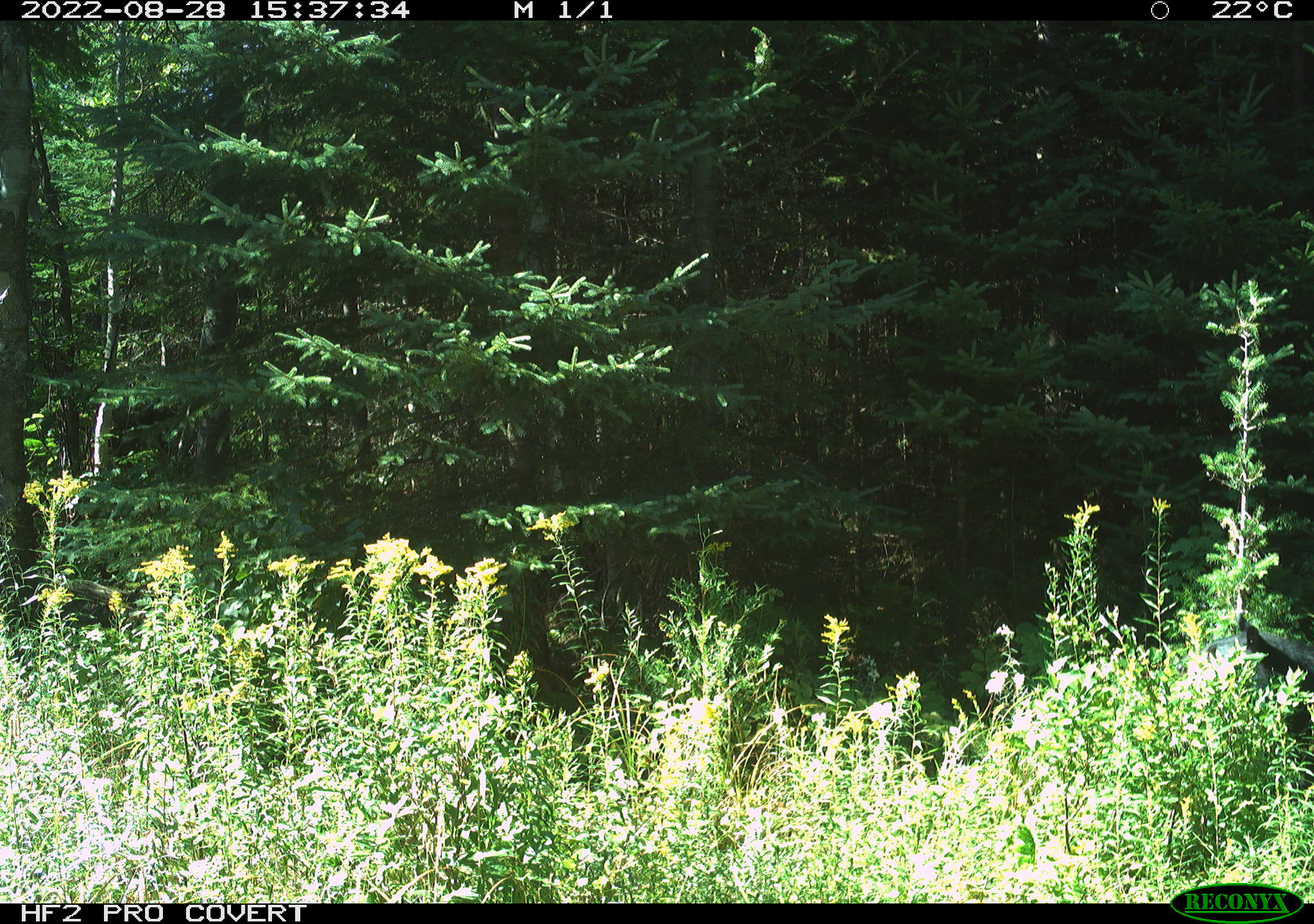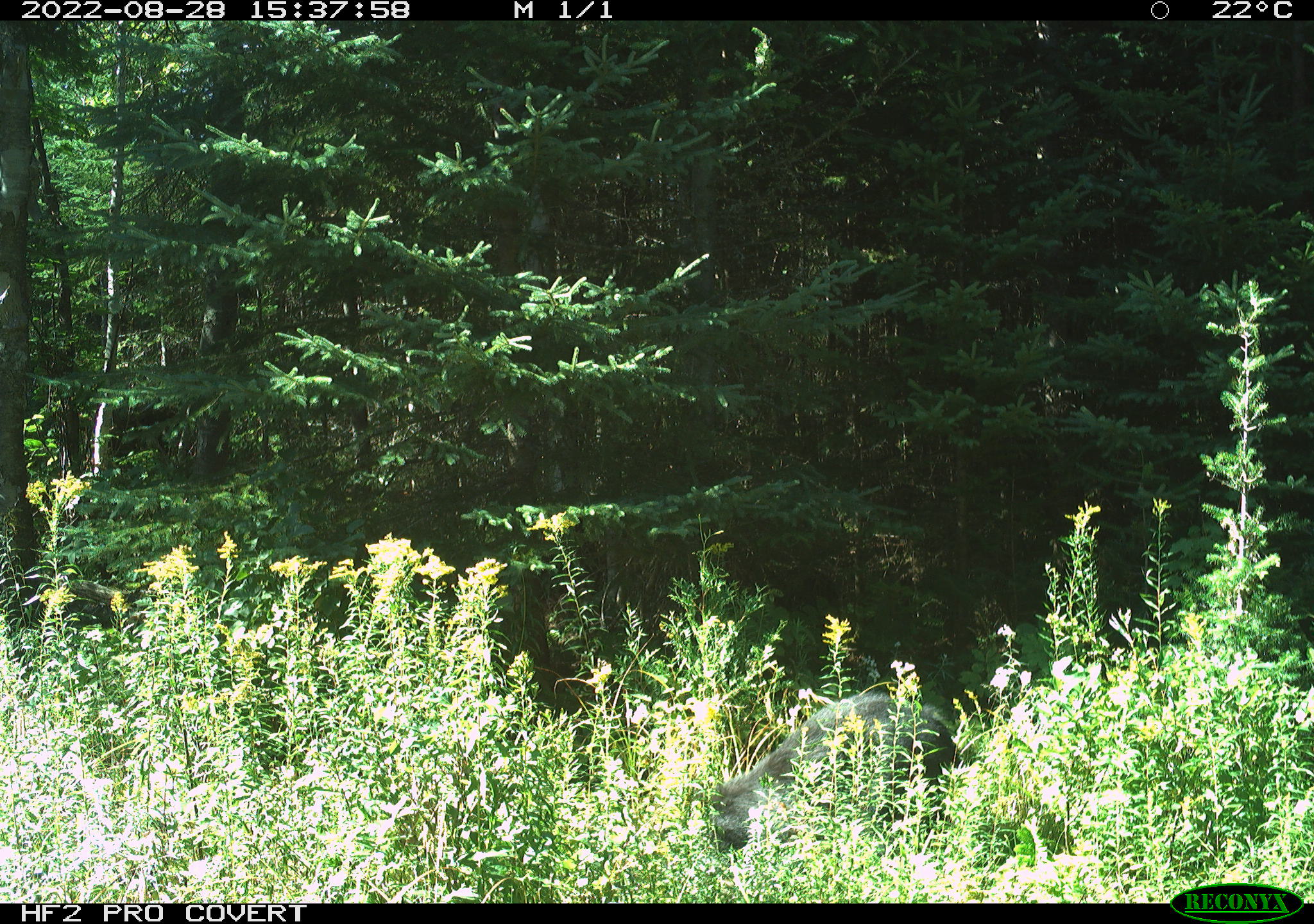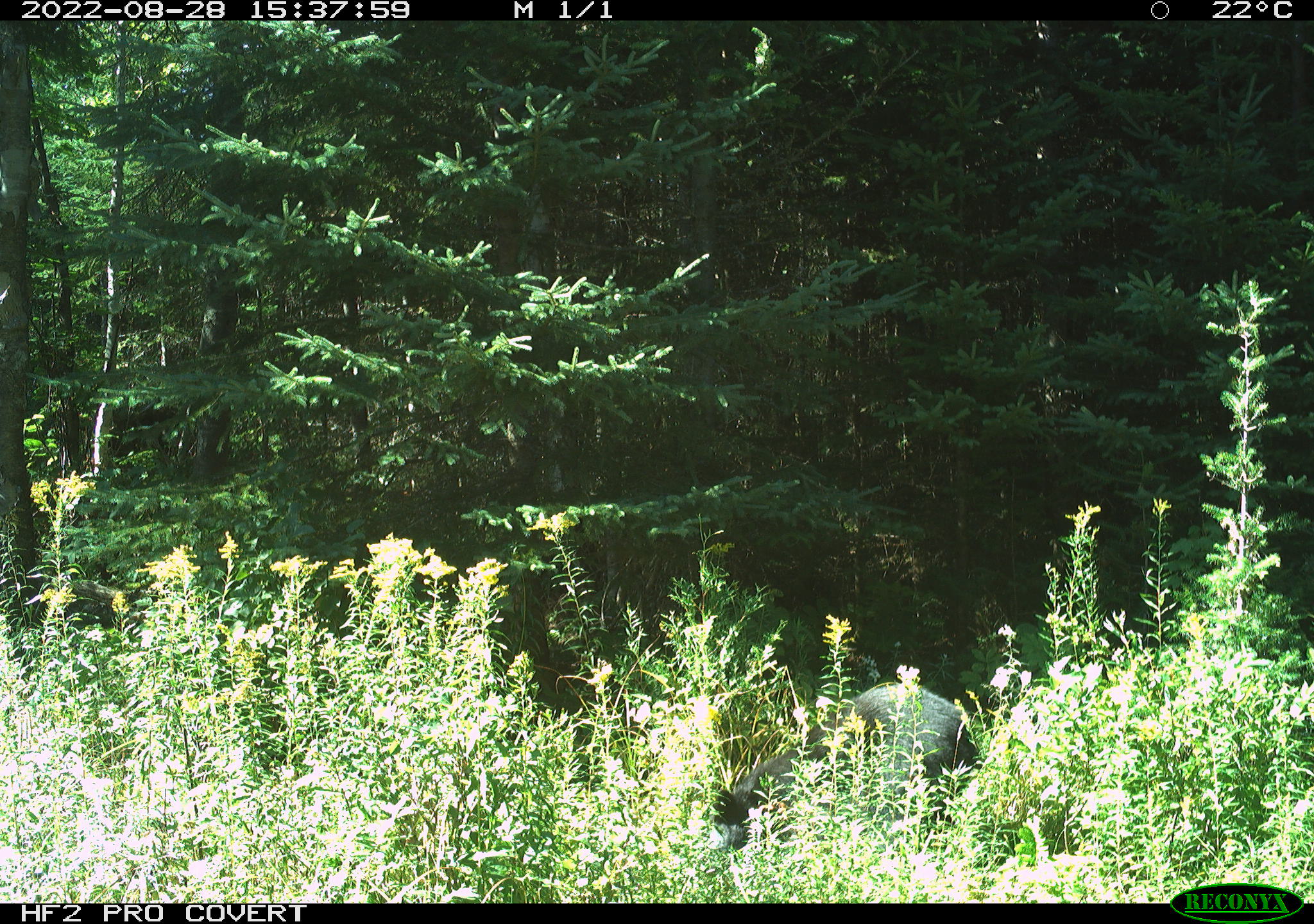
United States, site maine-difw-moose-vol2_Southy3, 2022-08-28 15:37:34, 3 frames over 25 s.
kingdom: Animalia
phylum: Chordata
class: Mammalia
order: Carnivora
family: Ursidae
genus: Ursus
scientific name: Ursus americanus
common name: black bear